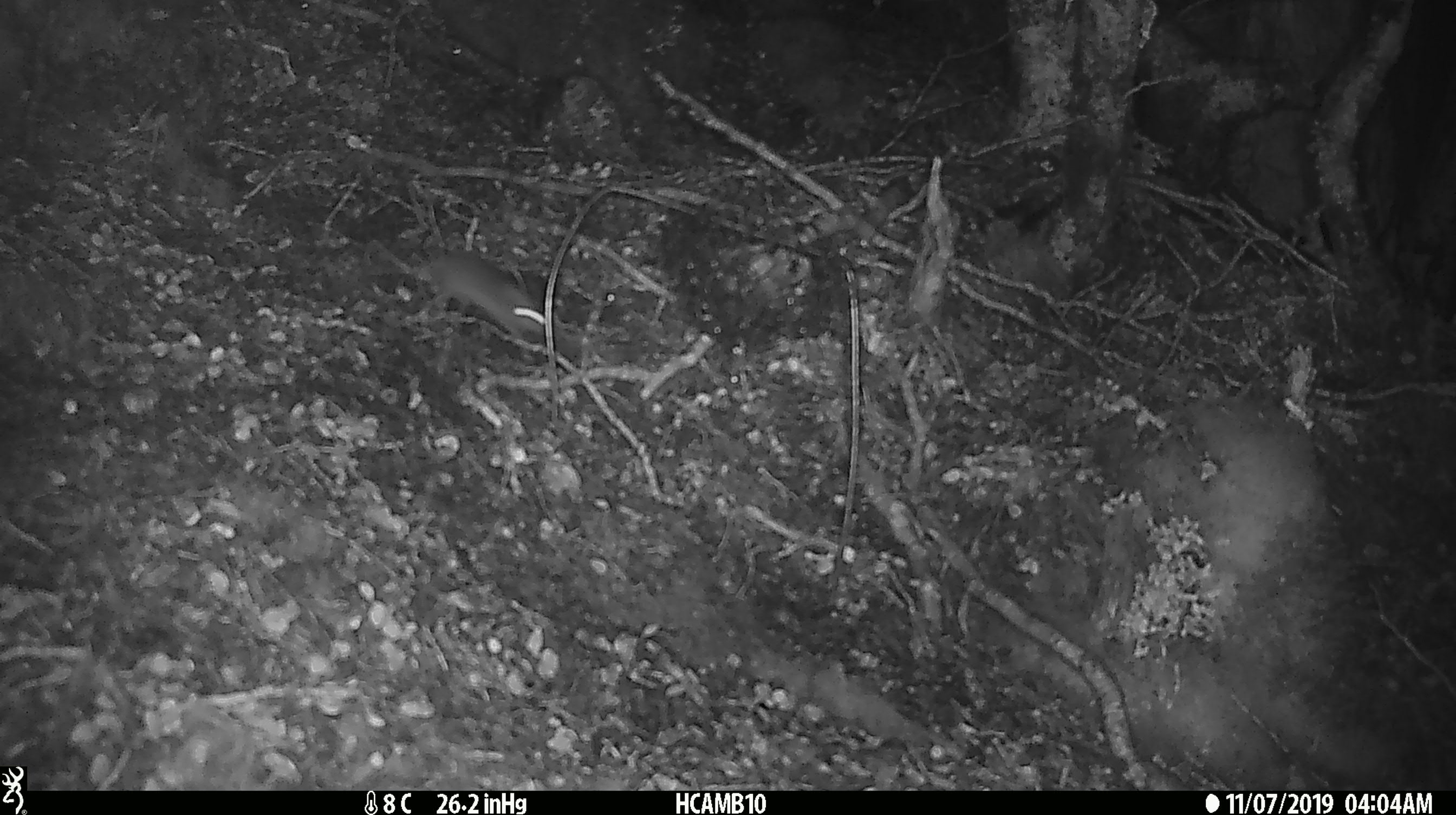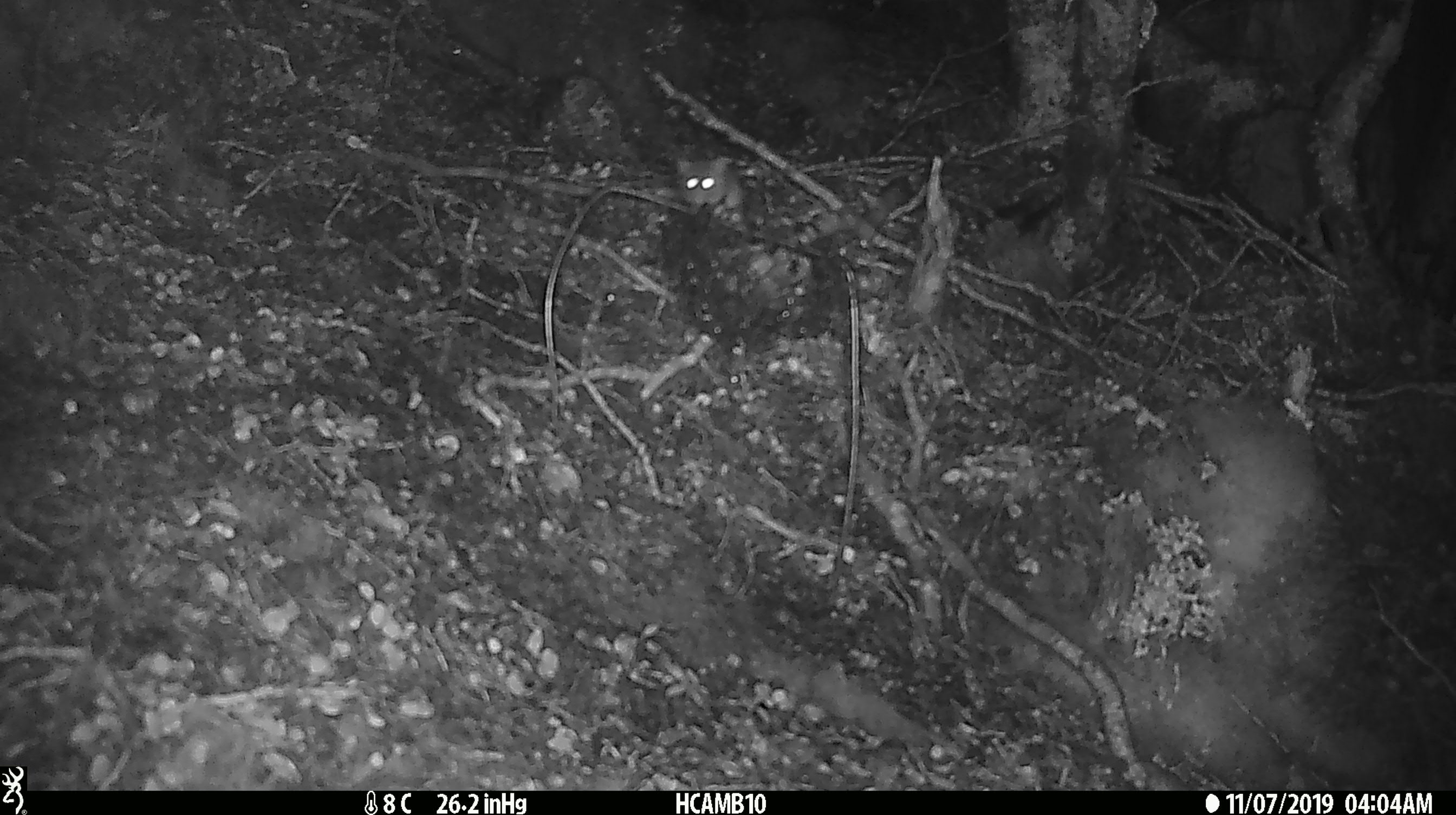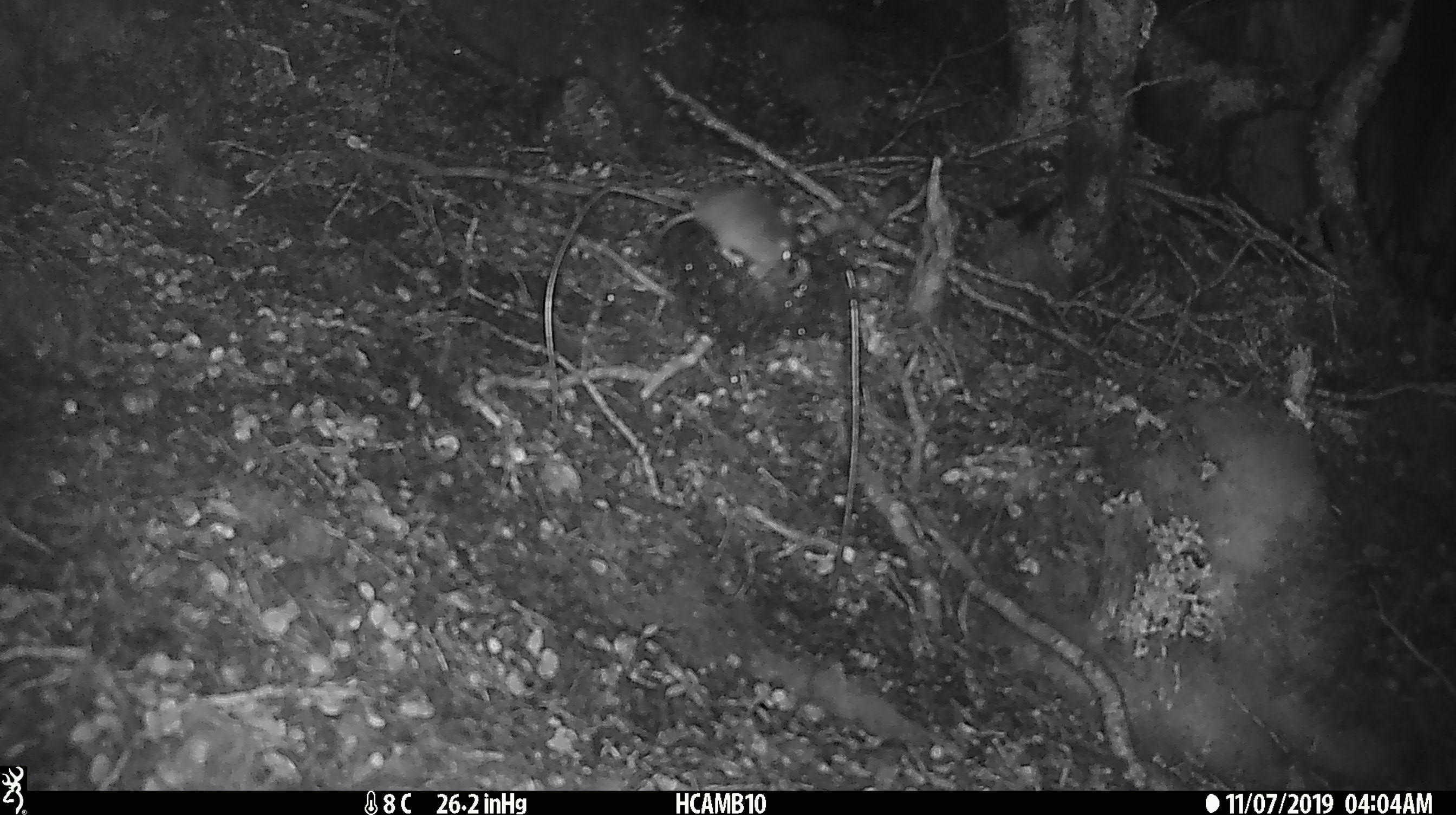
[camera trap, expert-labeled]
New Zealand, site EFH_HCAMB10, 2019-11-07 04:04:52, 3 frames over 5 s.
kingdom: Animalia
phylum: Chordata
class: Mammalia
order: Rodentia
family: Muridae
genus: Mus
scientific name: Mus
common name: mouse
Mouse (Mus).